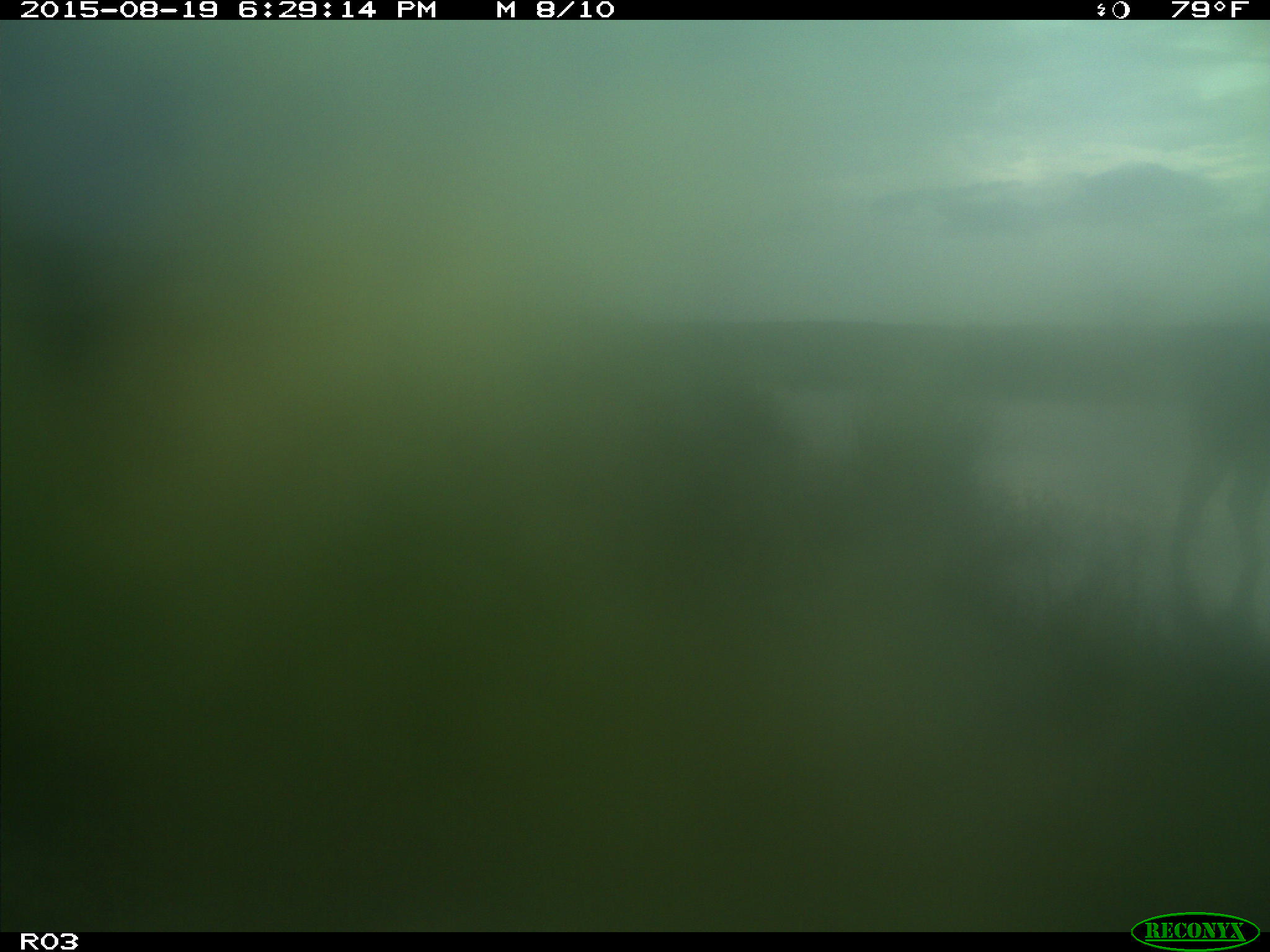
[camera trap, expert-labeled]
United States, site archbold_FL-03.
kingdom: Animalia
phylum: Chordata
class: Mammalia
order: Artiodactyla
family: Bovidae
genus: Bos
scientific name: Bos taurus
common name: domestic cow